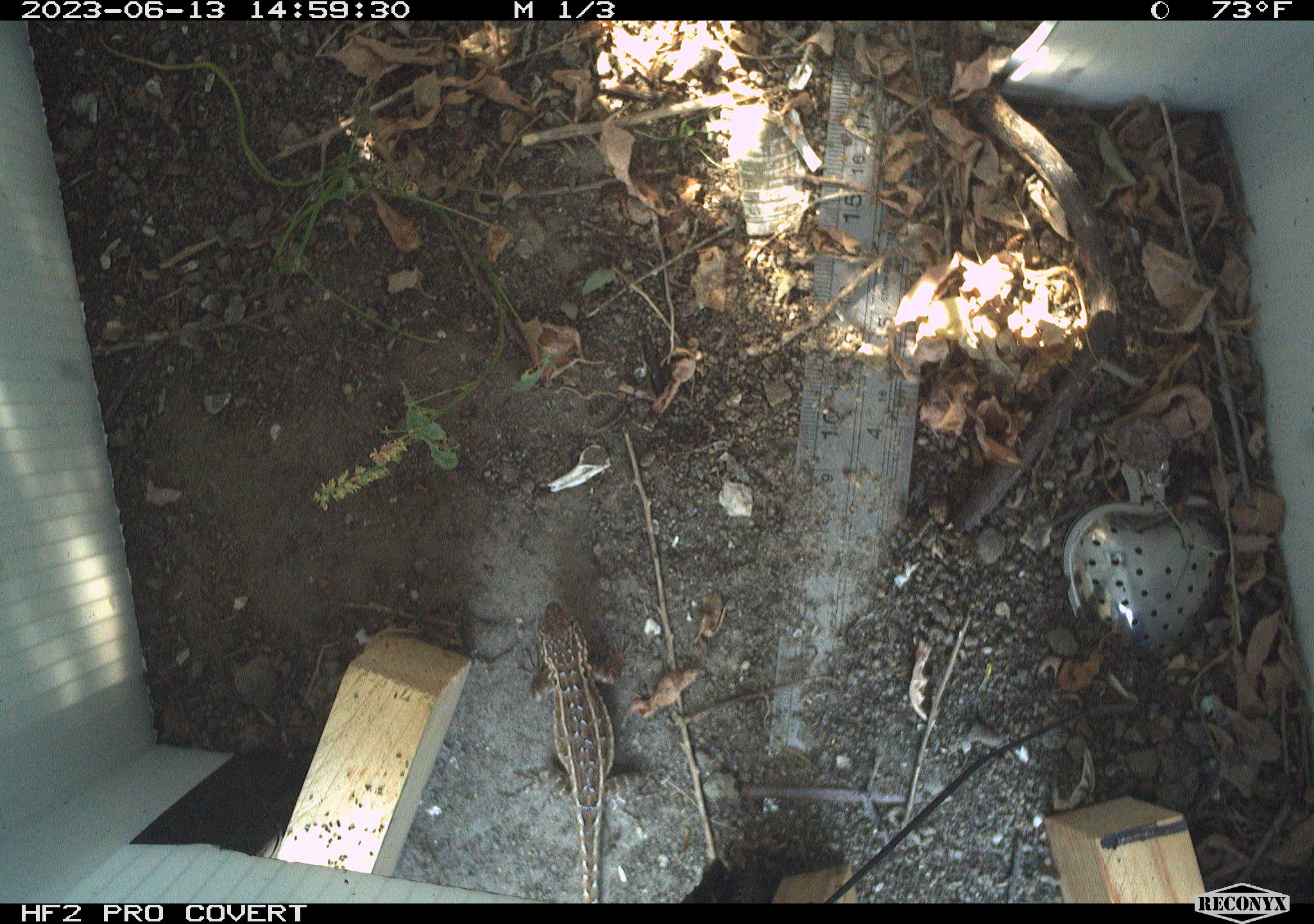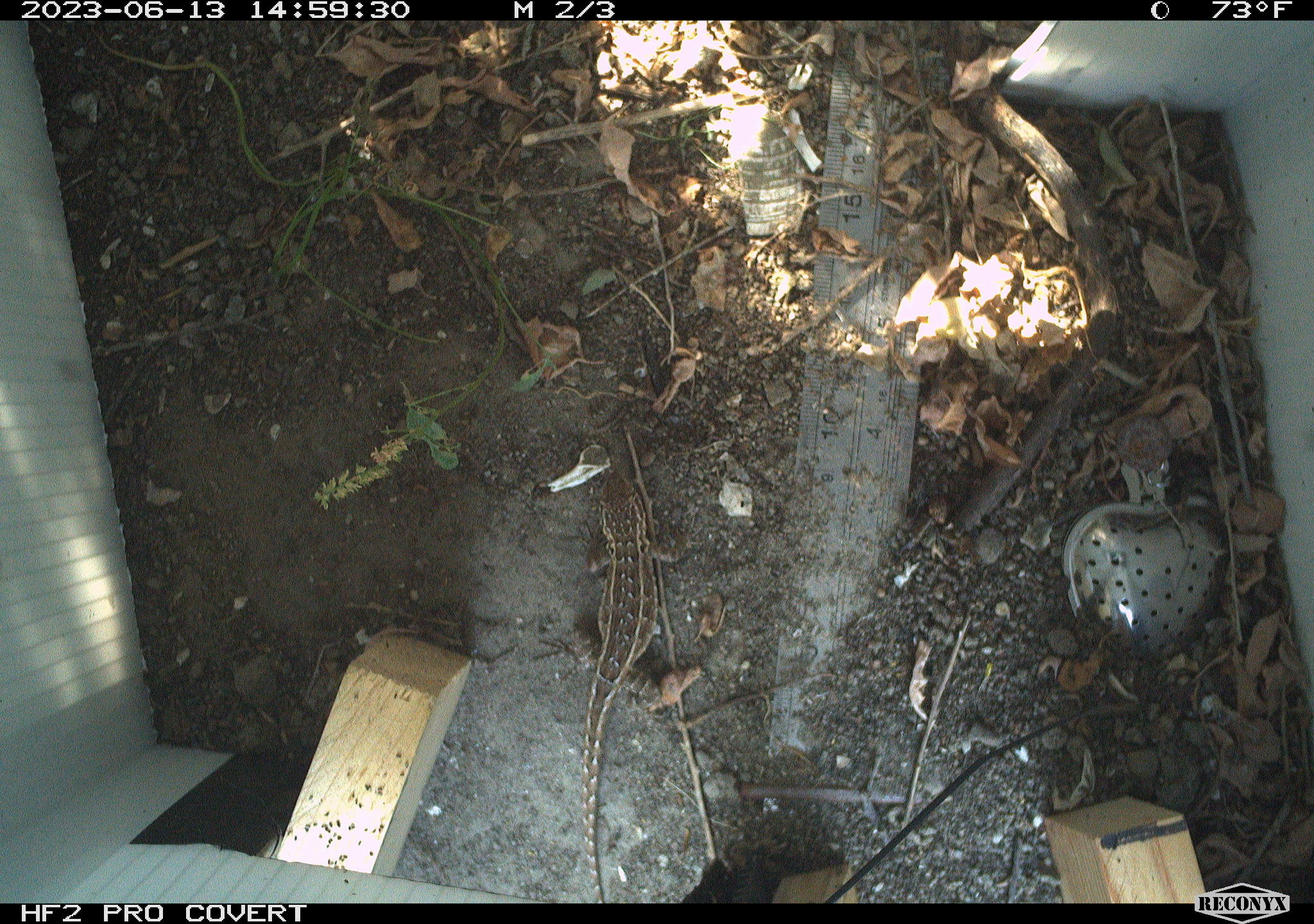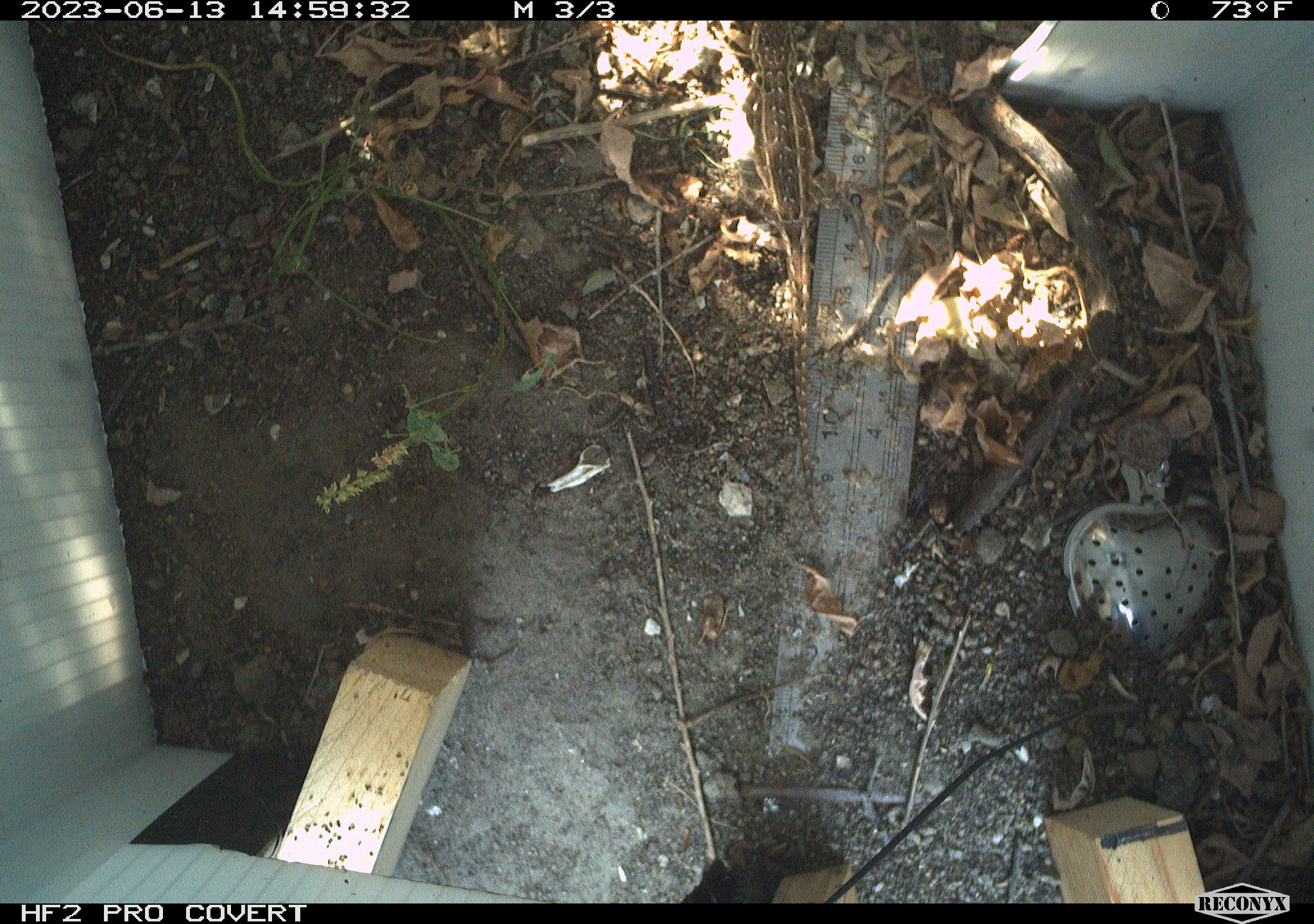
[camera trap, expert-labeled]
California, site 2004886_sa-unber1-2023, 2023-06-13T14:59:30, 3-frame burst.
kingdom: Animalia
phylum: Chordata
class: Reptilia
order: Squamata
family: Phrynosomatidae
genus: Sceloporus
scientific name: Sceloporus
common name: spiny lizards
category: sceloporus species